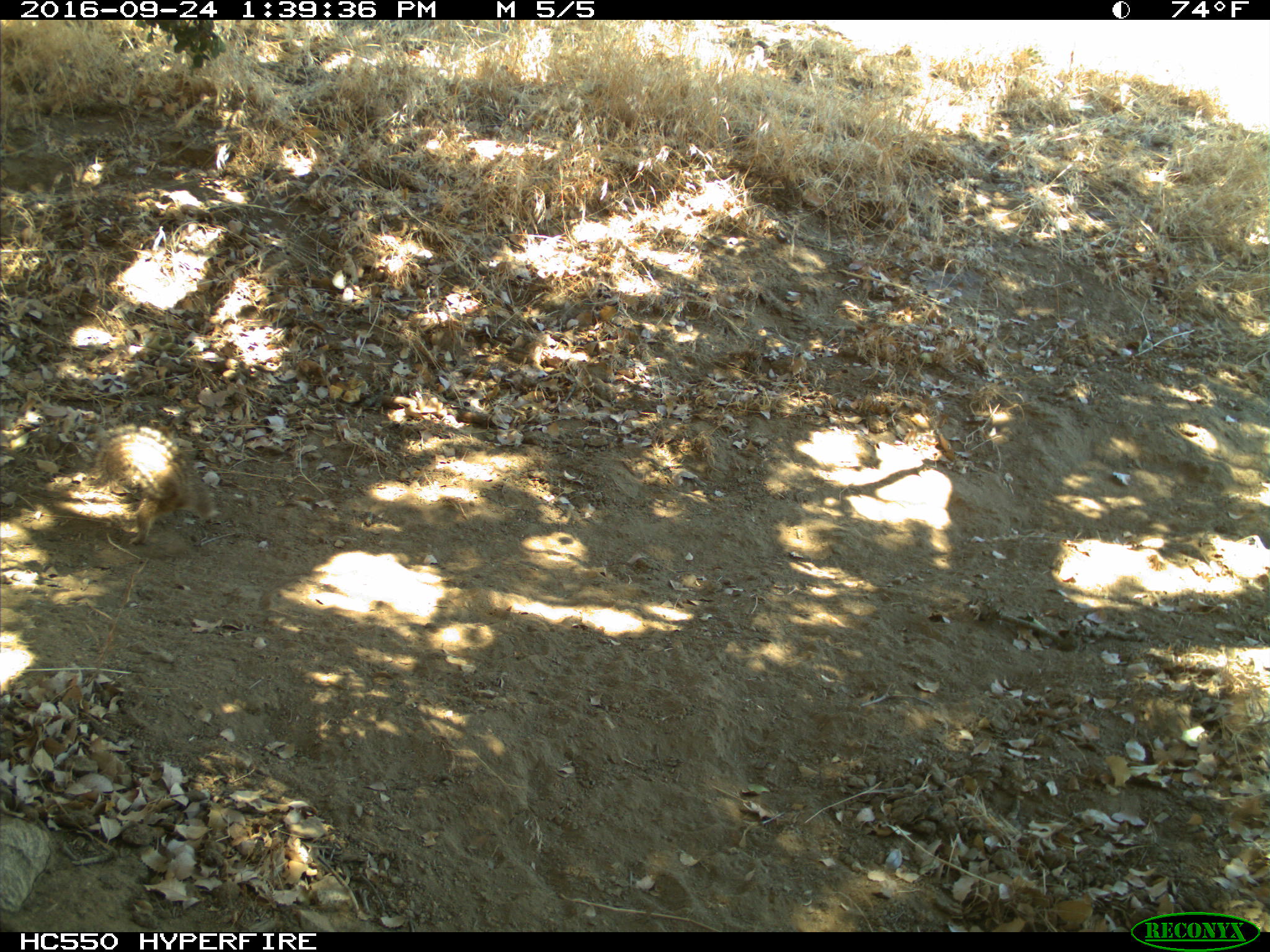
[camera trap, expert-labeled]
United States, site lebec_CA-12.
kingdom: Animalia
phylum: Chordata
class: Mammalia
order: Rodentia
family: Sciuridae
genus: Otospermophilus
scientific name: Otospermophilus beecheyi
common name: california ground squirrel